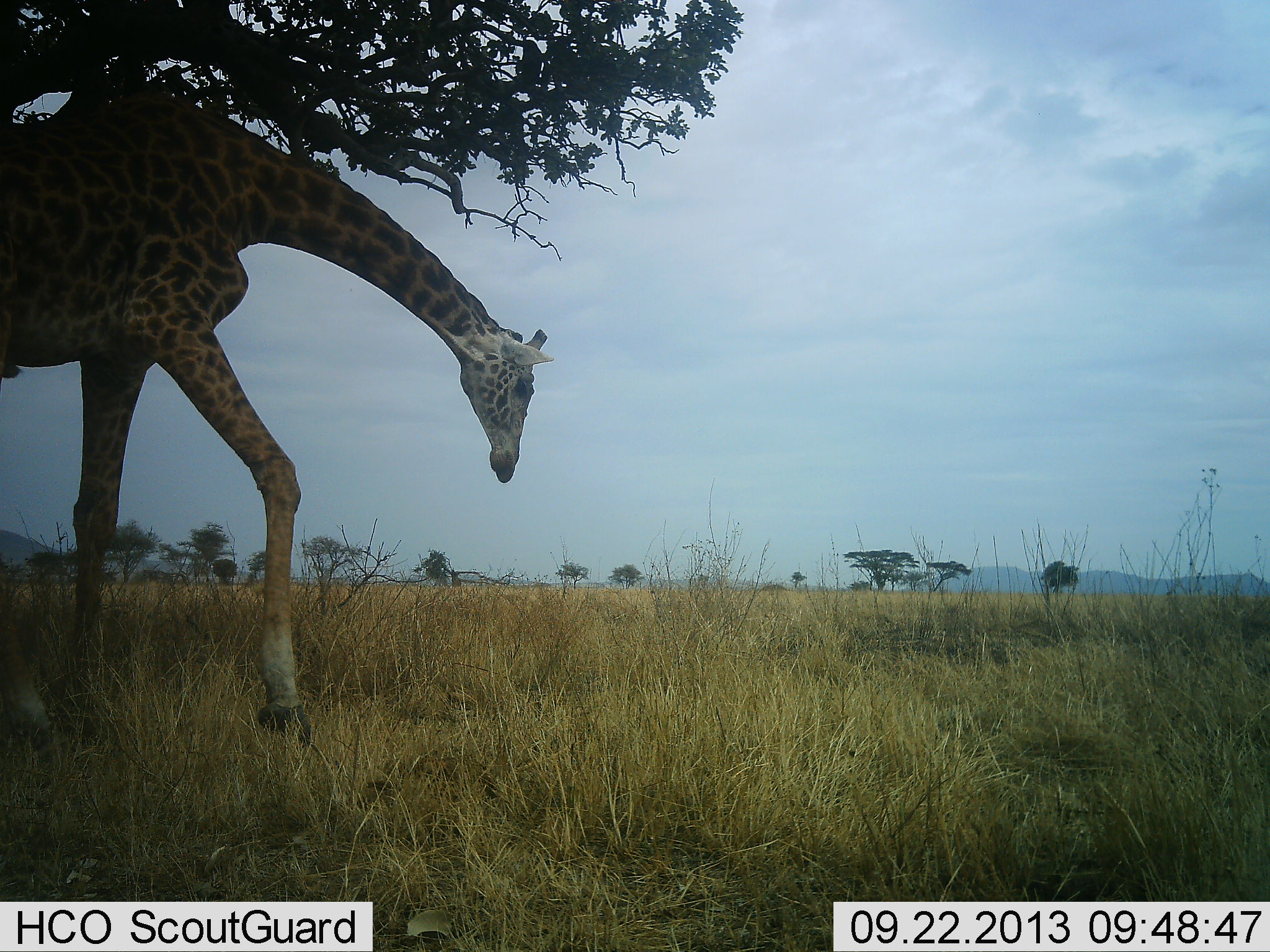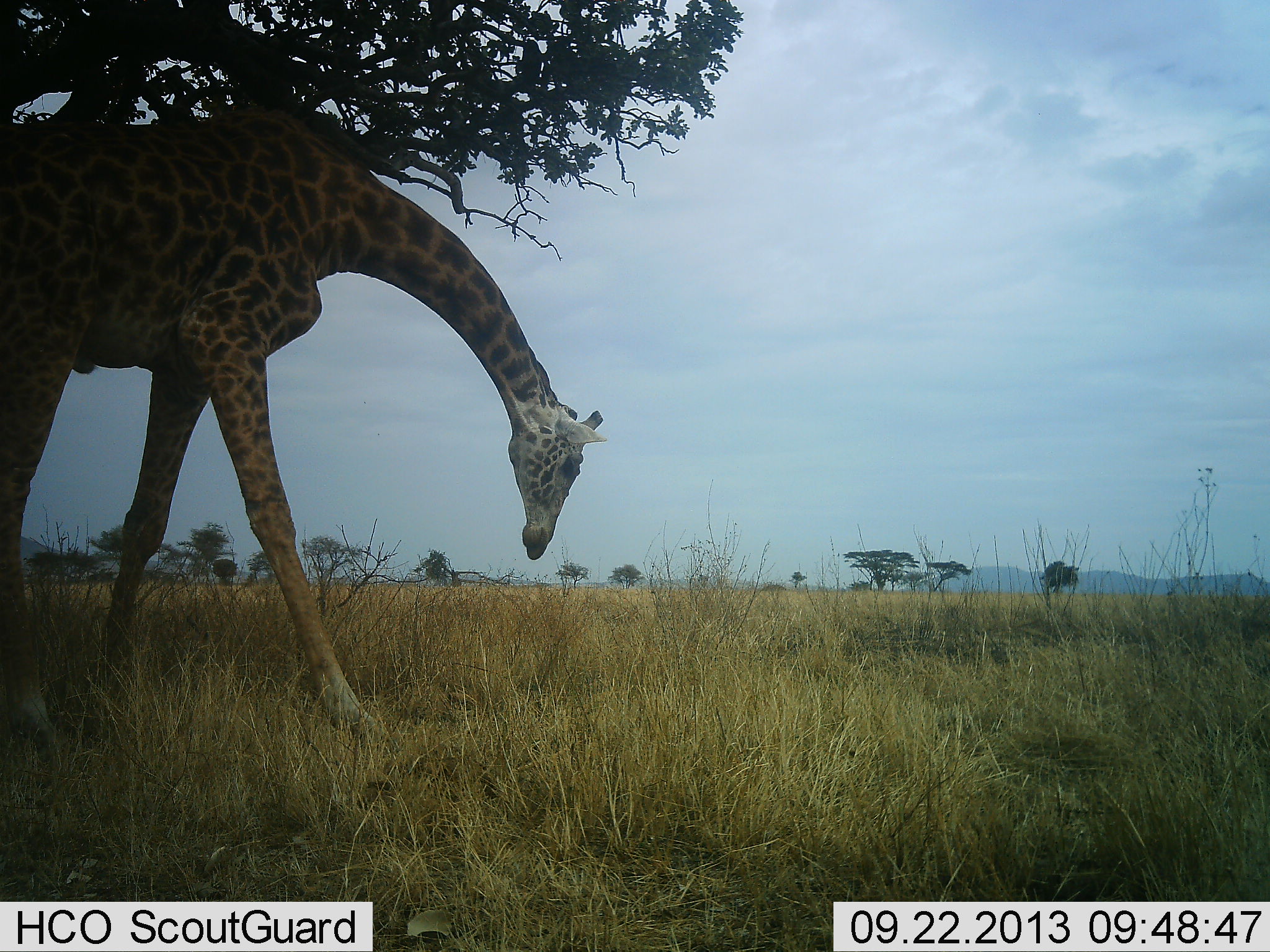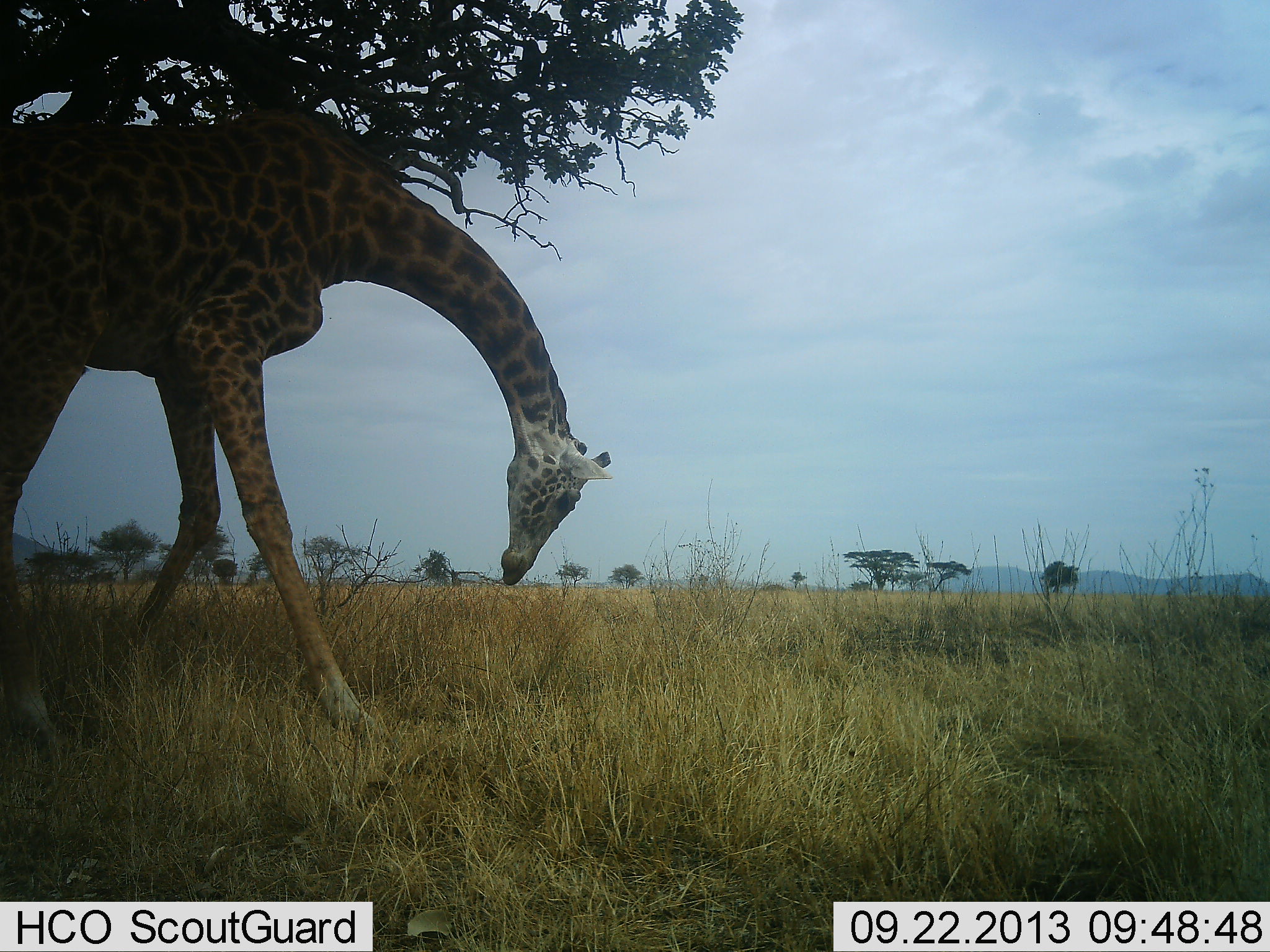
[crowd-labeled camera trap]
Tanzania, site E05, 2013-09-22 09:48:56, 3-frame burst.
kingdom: Animalia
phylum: Chordata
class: Mammalia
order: Artiodactyla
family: Giraffidae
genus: Giraffa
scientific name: Giraffa camelopardalis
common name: giraffe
Giraffe (Giraffa camelopardalis), count 1. Behavior (volunteer vote fractions): standing 59%, resting 6%, moving 29%, interacting 0%. Young present (vote fraction): 0%. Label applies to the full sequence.